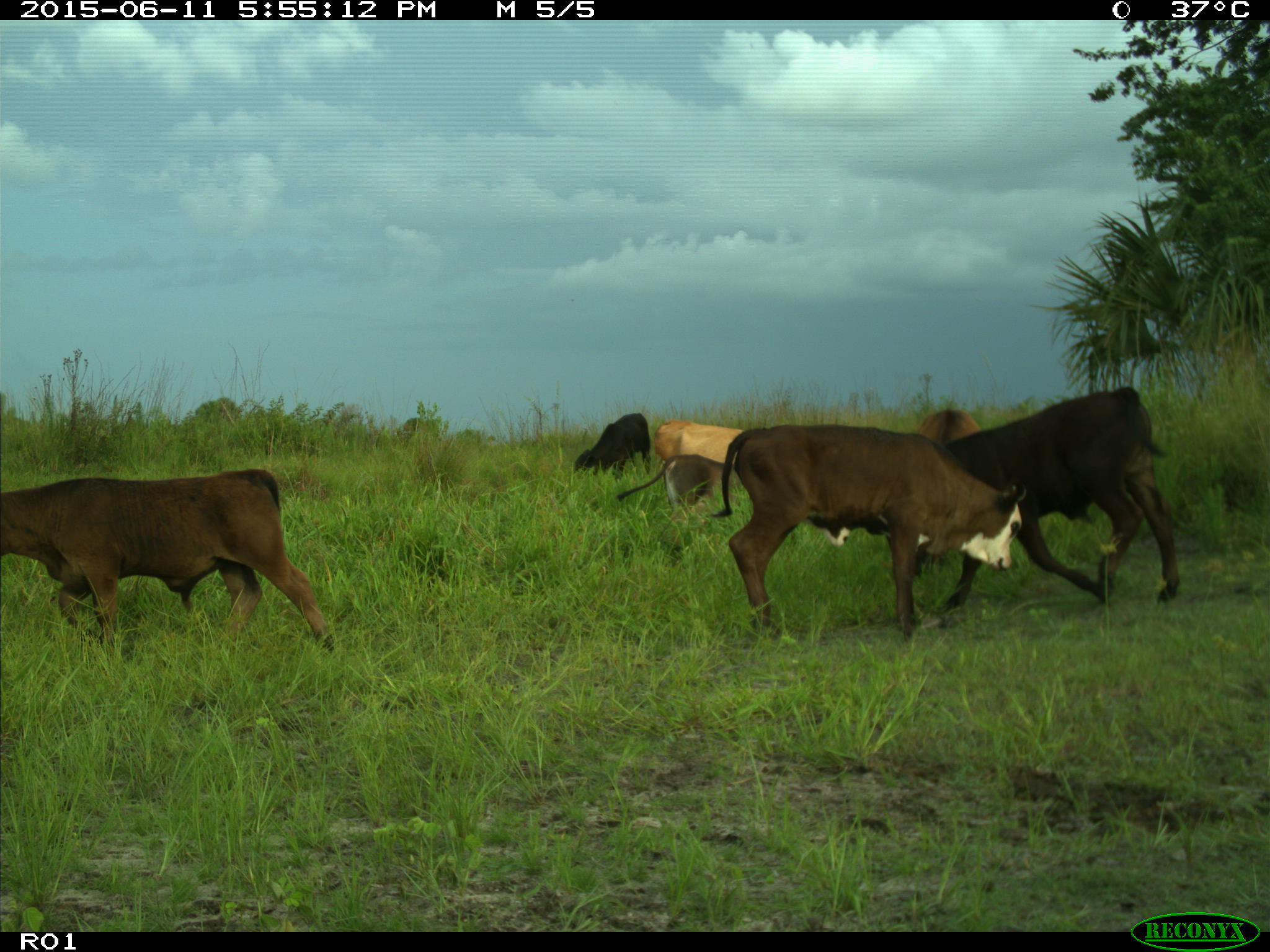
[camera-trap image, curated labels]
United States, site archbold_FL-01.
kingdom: Animalia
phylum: Chordata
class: Mammalia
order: Artiodactyla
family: Bovidae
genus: Bos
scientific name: Bos taurus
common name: domestic cow